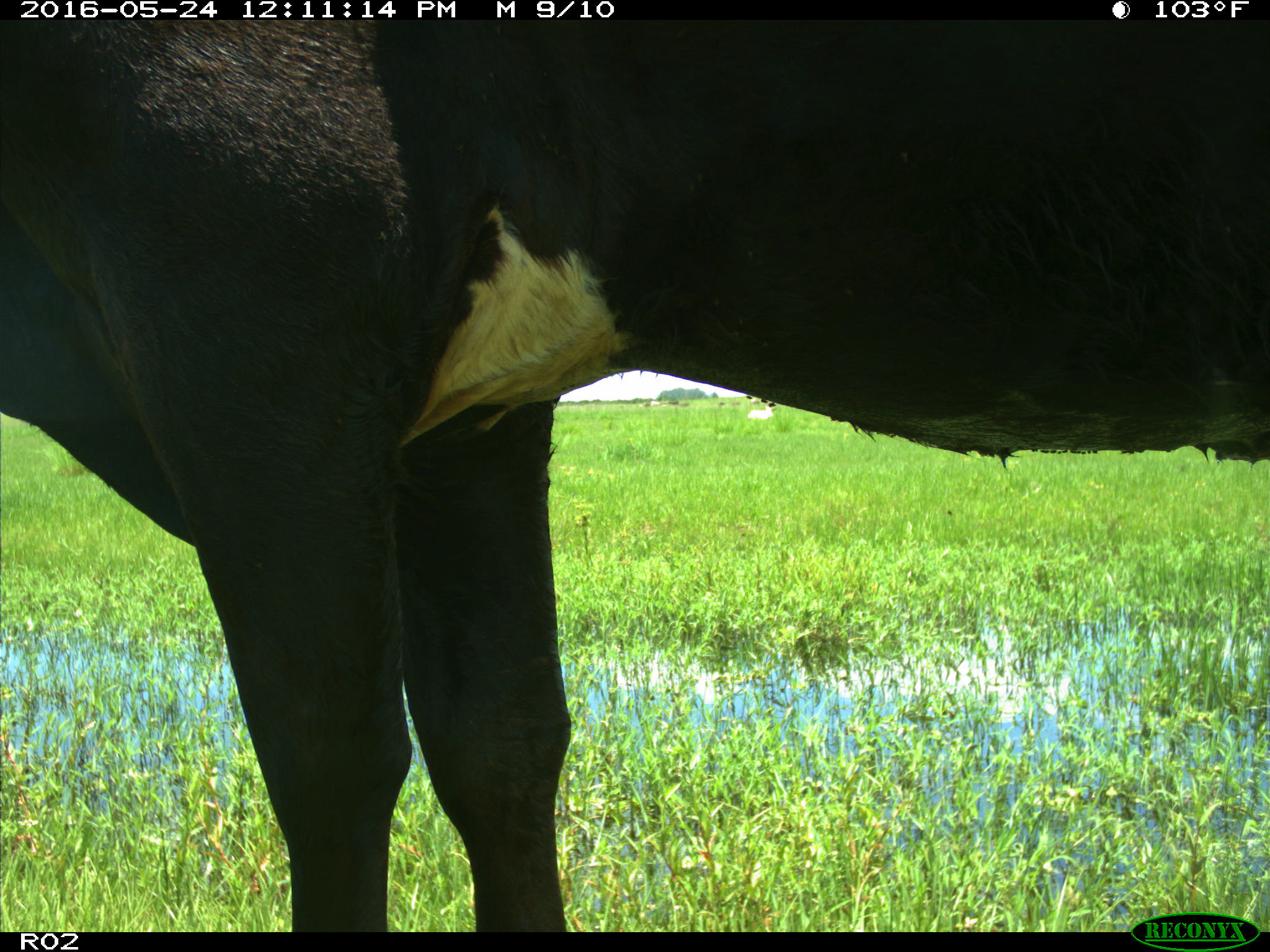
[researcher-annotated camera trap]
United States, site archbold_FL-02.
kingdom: Animalia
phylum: Chordata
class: Mammalia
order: Artiodactyla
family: Bovidae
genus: Bos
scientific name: Bos taurus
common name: domestic cow